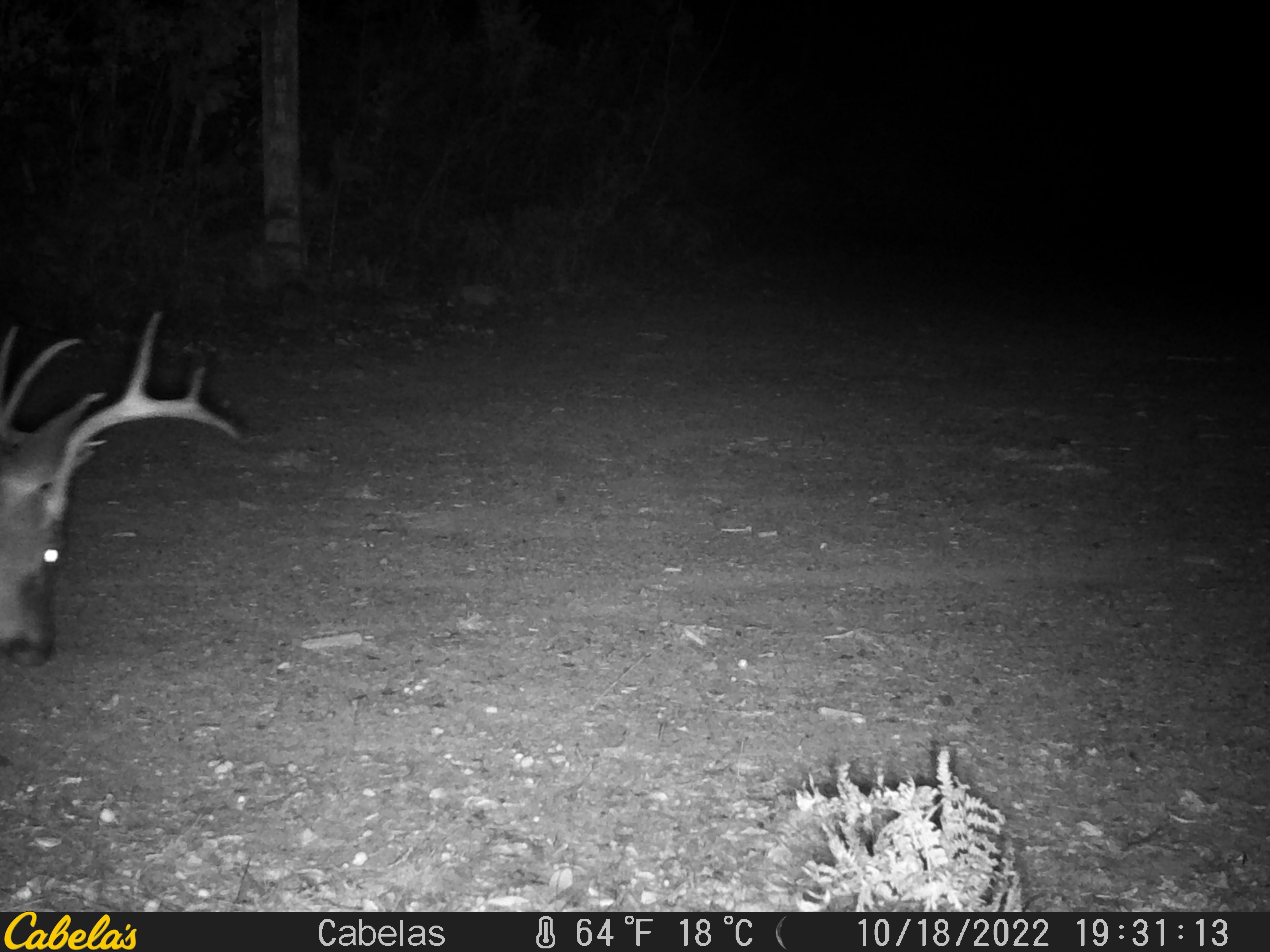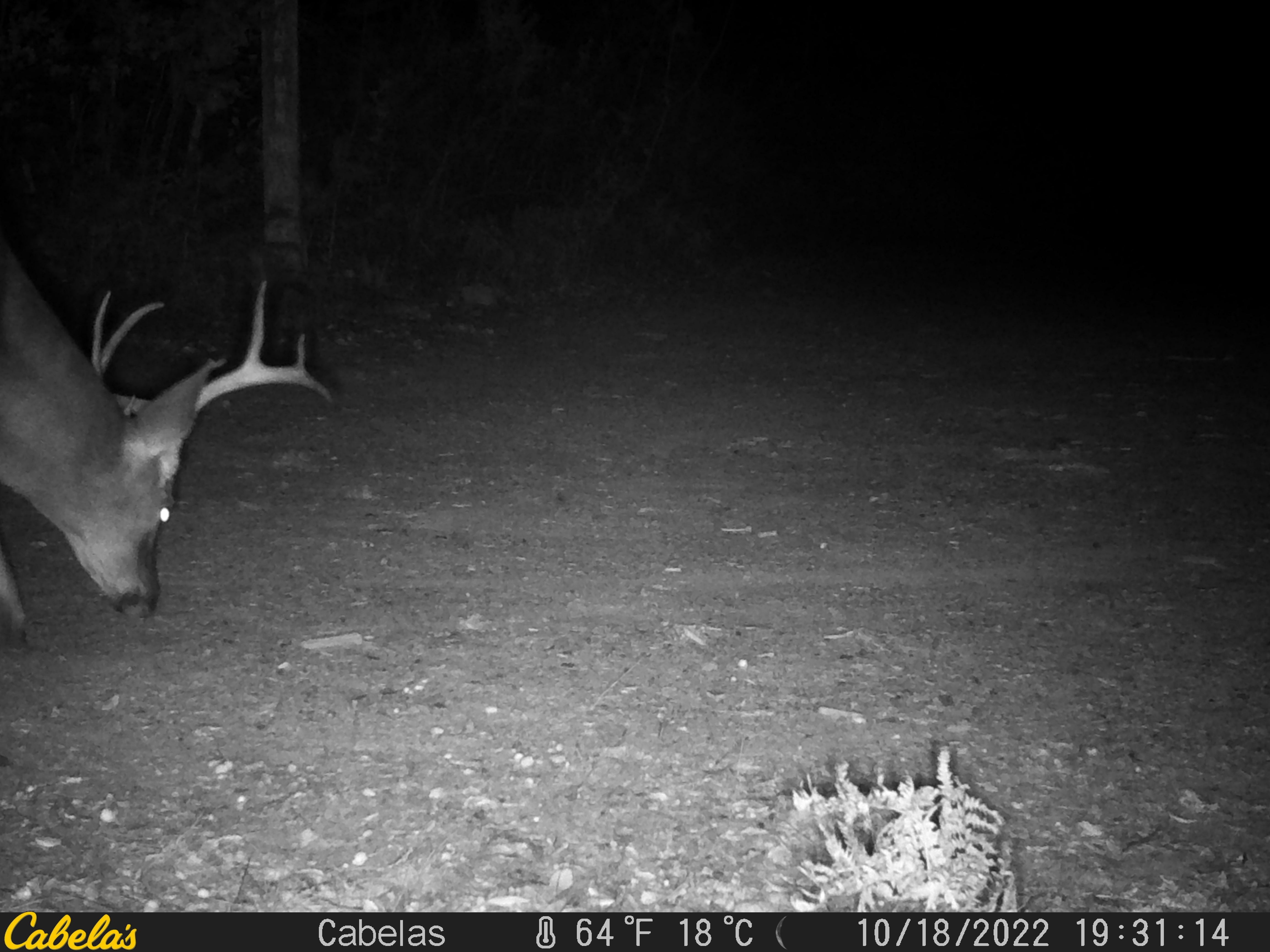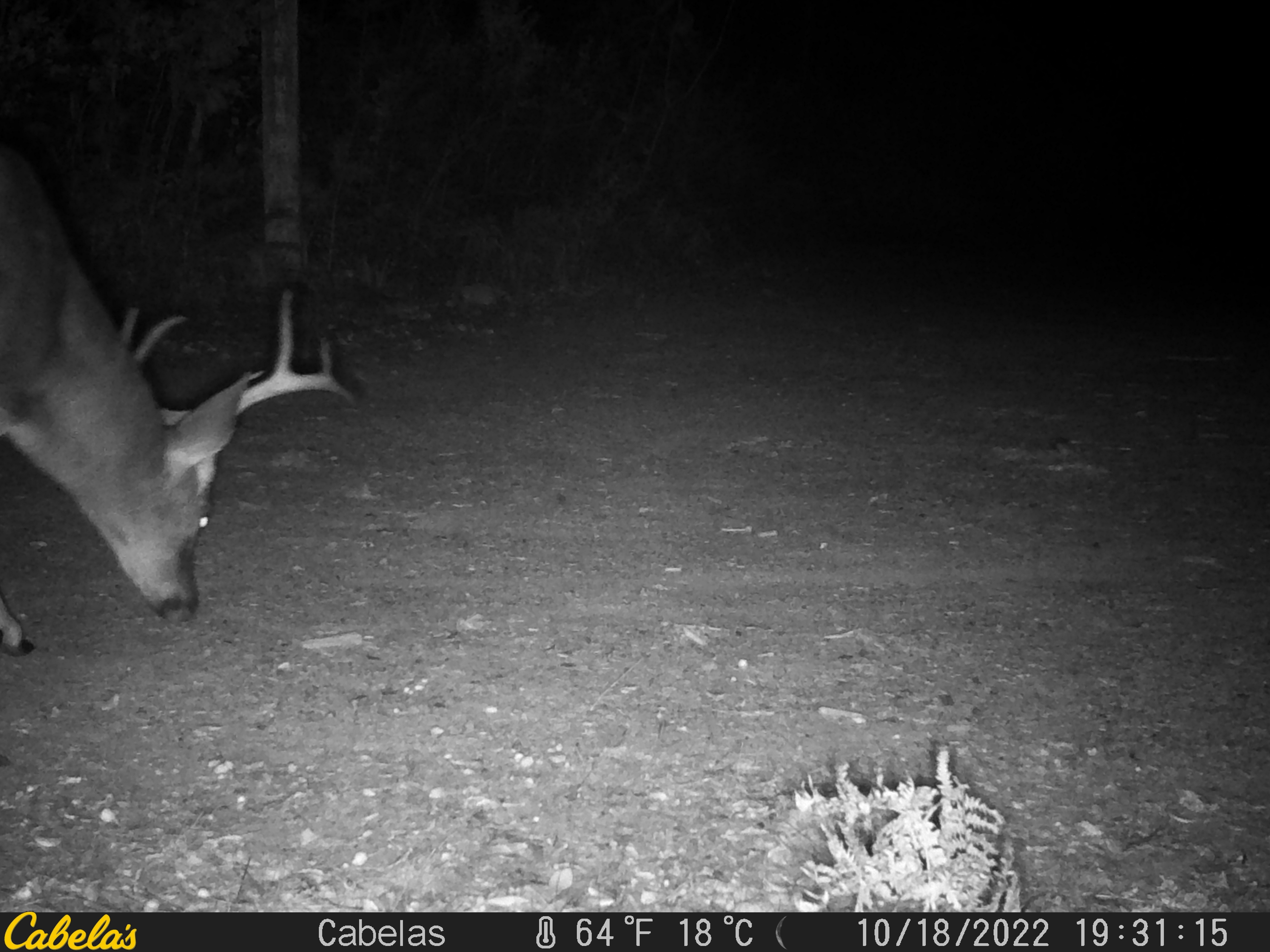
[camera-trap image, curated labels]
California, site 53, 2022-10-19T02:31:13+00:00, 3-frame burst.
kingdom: Animalia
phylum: Chordata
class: Mammalia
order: Artiodactyla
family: Cervidae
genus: Odocoileus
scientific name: Odocoileus hemionus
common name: mule deer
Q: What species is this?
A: Mule deer (Odocoileus hemionus).